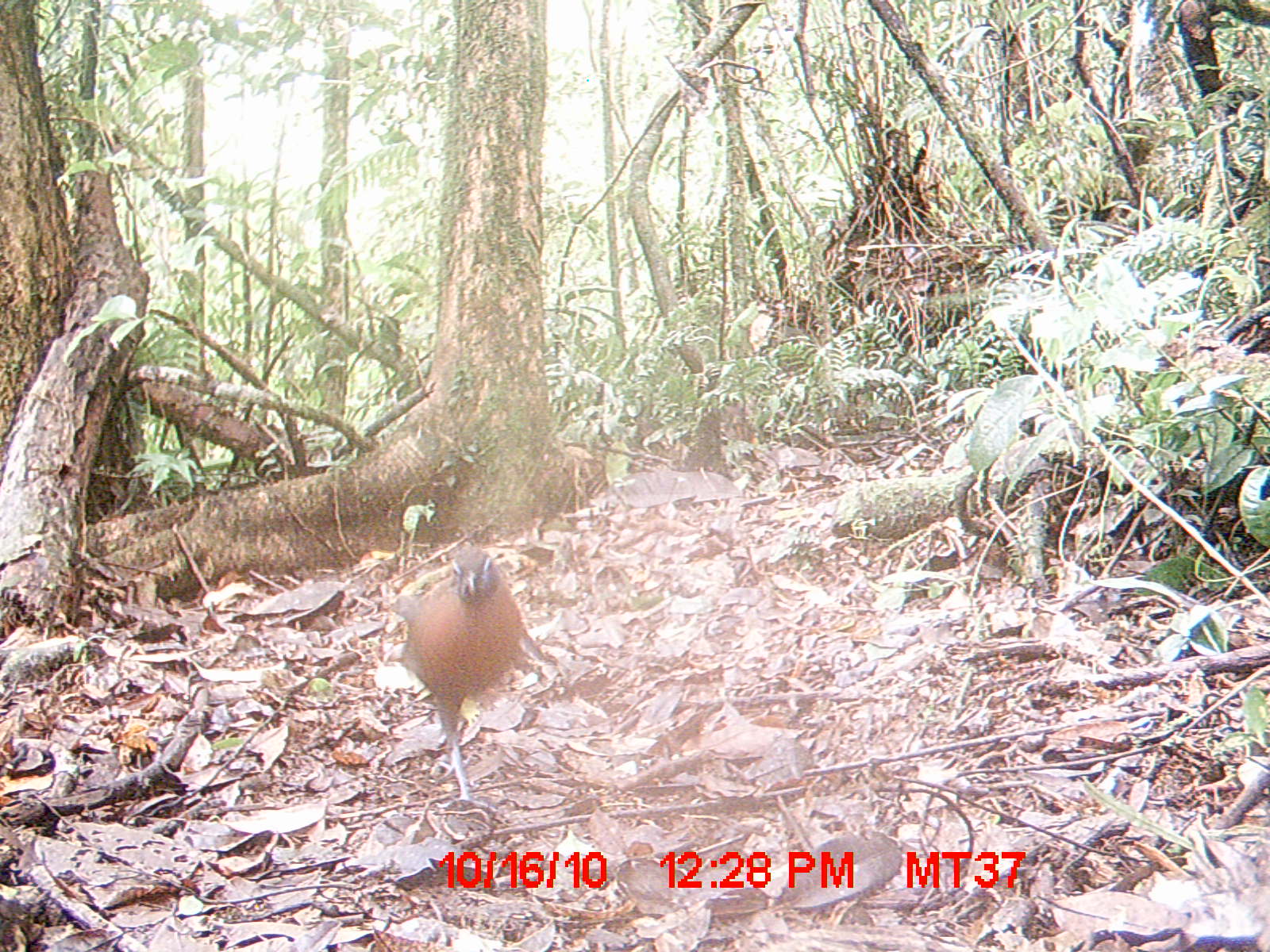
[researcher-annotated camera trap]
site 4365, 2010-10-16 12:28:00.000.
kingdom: Animalia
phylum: Chordata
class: Aves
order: Cuculiformes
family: Cuculidae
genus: Coua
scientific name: Coua serriana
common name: red-breasted coua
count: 1